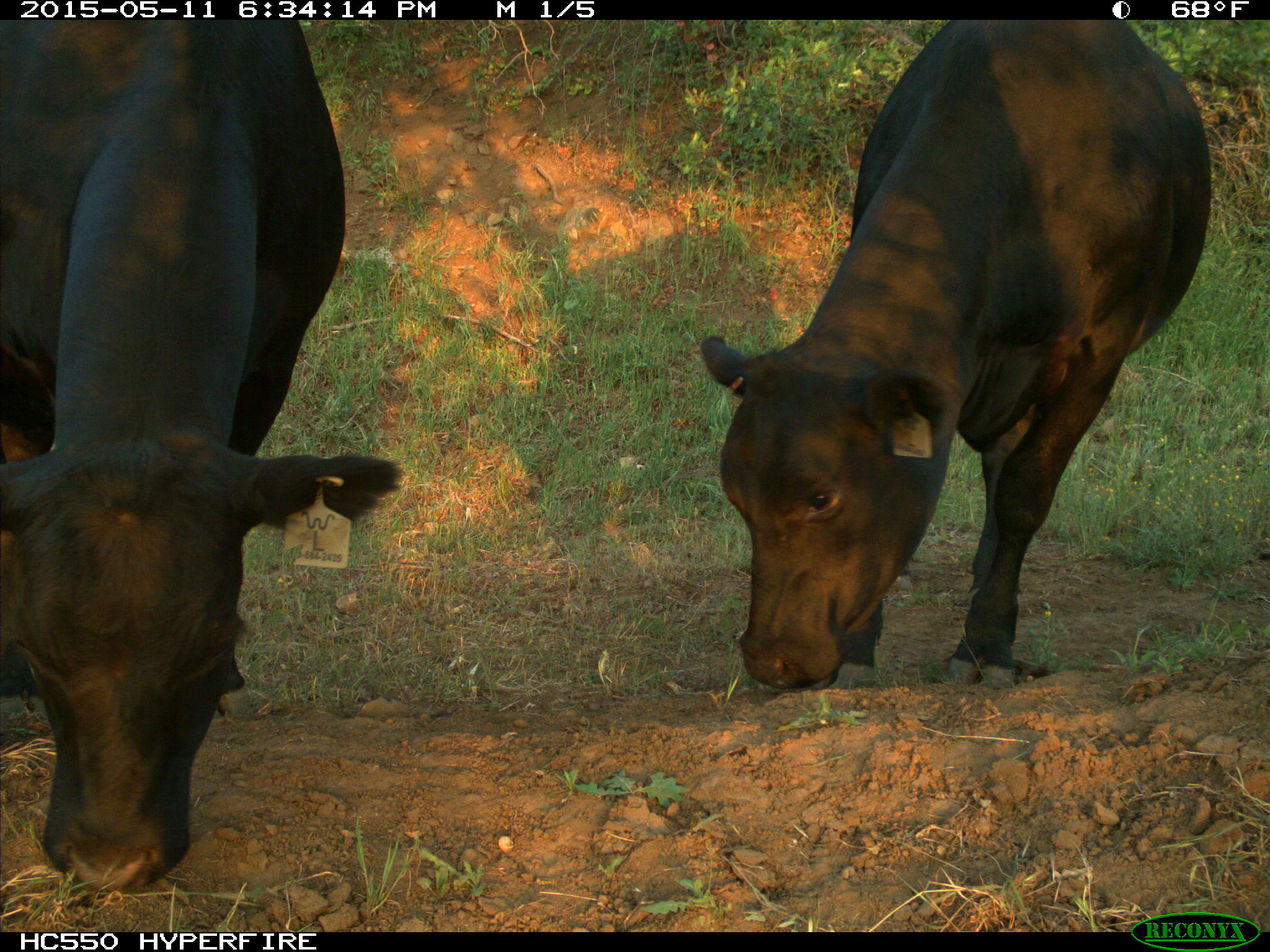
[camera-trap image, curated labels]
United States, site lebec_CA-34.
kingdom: Animalia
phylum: Chordata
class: Mammalia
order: Artiodactyla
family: Bovidae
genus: Bos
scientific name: Bos taurus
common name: domestic cow